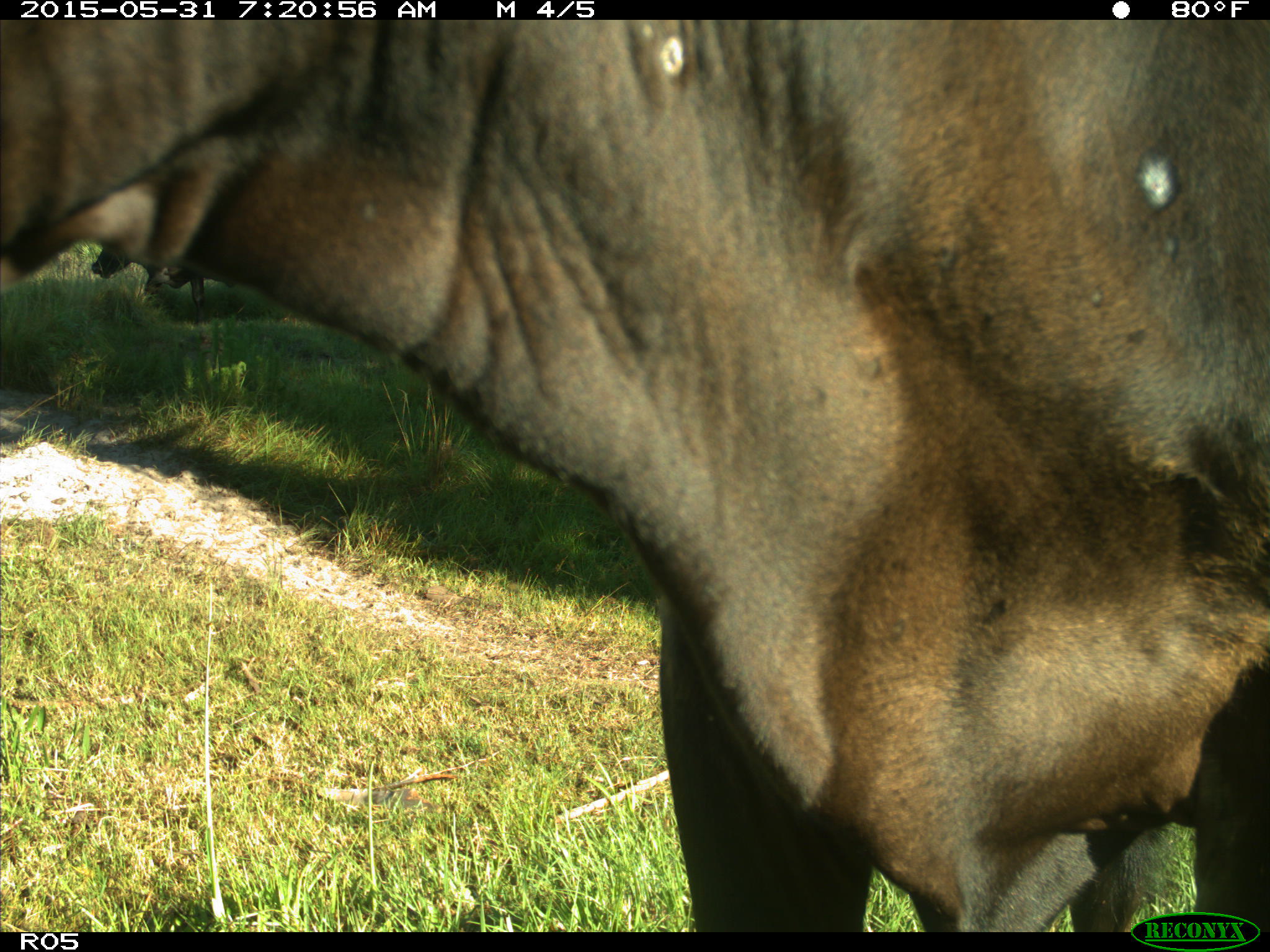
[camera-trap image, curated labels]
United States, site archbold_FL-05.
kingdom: Animalia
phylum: Chordata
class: Mammalia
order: Artiodactyla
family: Bovidae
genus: Bos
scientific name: Bos taurus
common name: domestic cow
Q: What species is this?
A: Bos taurus (domestic cow).